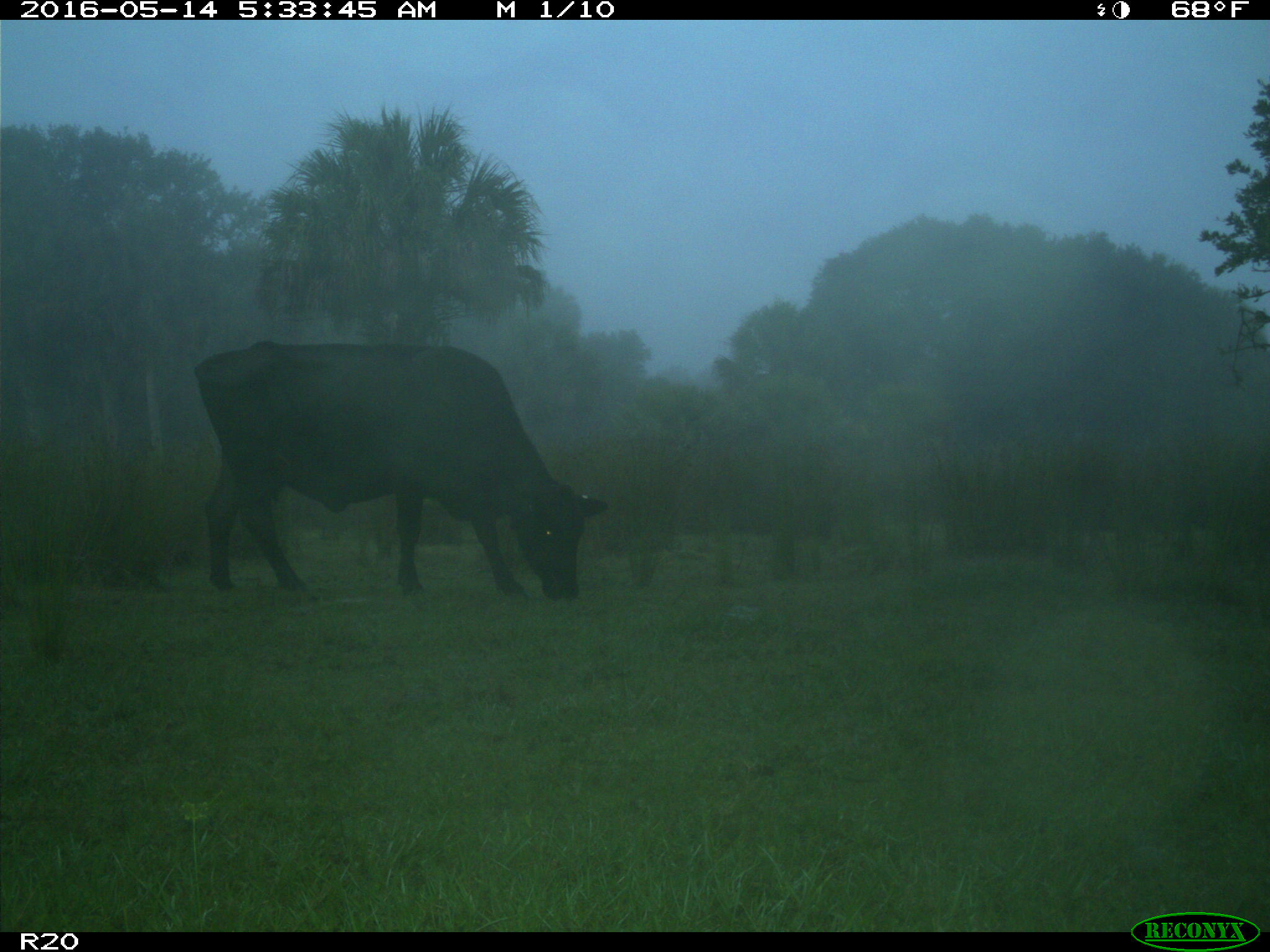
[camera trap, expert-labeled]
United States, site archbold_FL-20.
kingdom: Animalia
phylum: Chordata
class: Mammalia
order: Artiodactyla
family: Bovidae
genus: Bos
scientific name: Bos taurus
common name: domestic cow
Bos taurus (domestic cow).